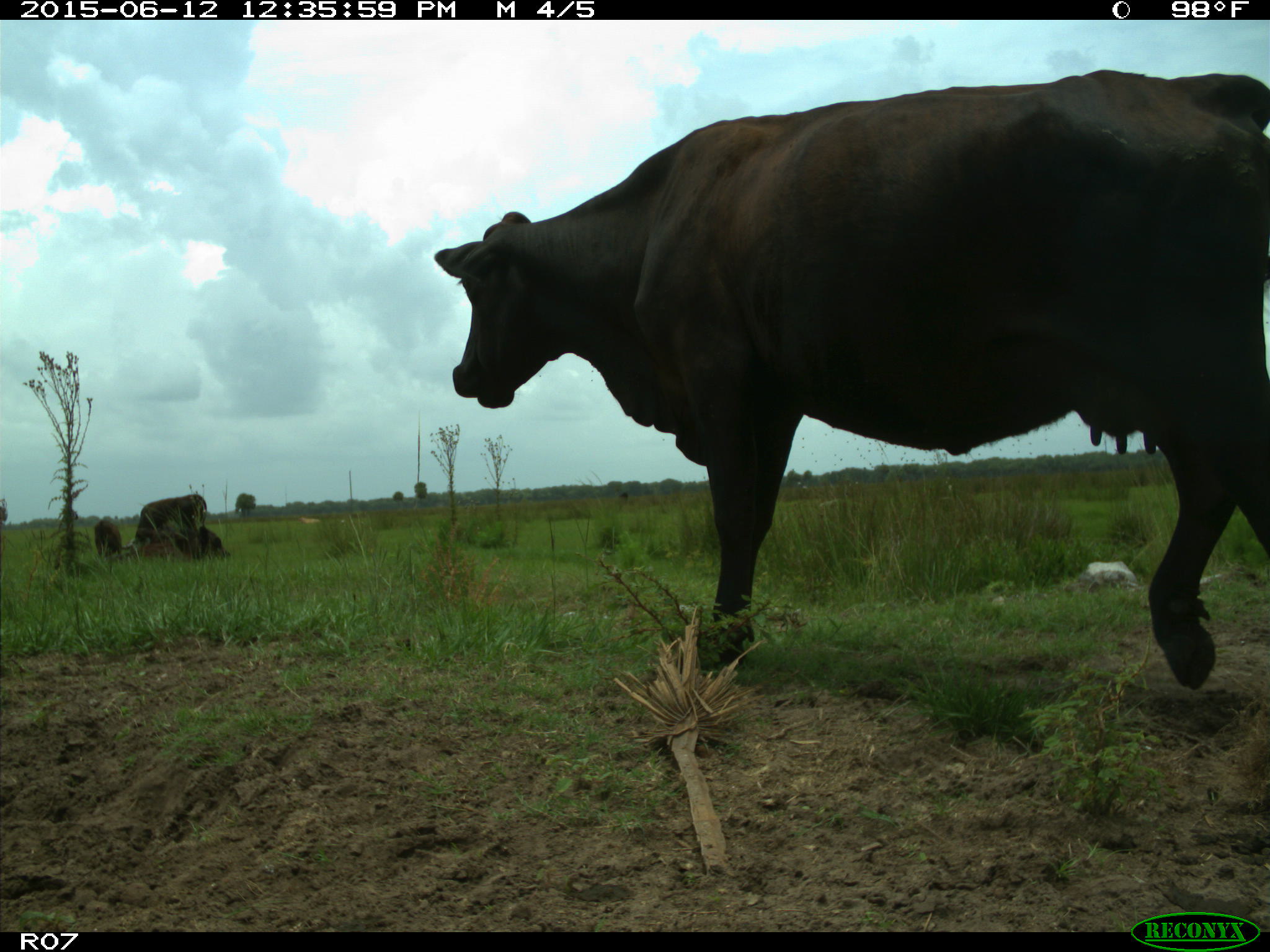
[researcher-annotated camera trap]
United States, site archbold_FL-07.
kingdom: Animalia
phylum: Chordata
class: Mammalia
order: Artiodactyla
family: Bovidae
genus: Bos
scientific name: Bos taurus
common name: domestic cow